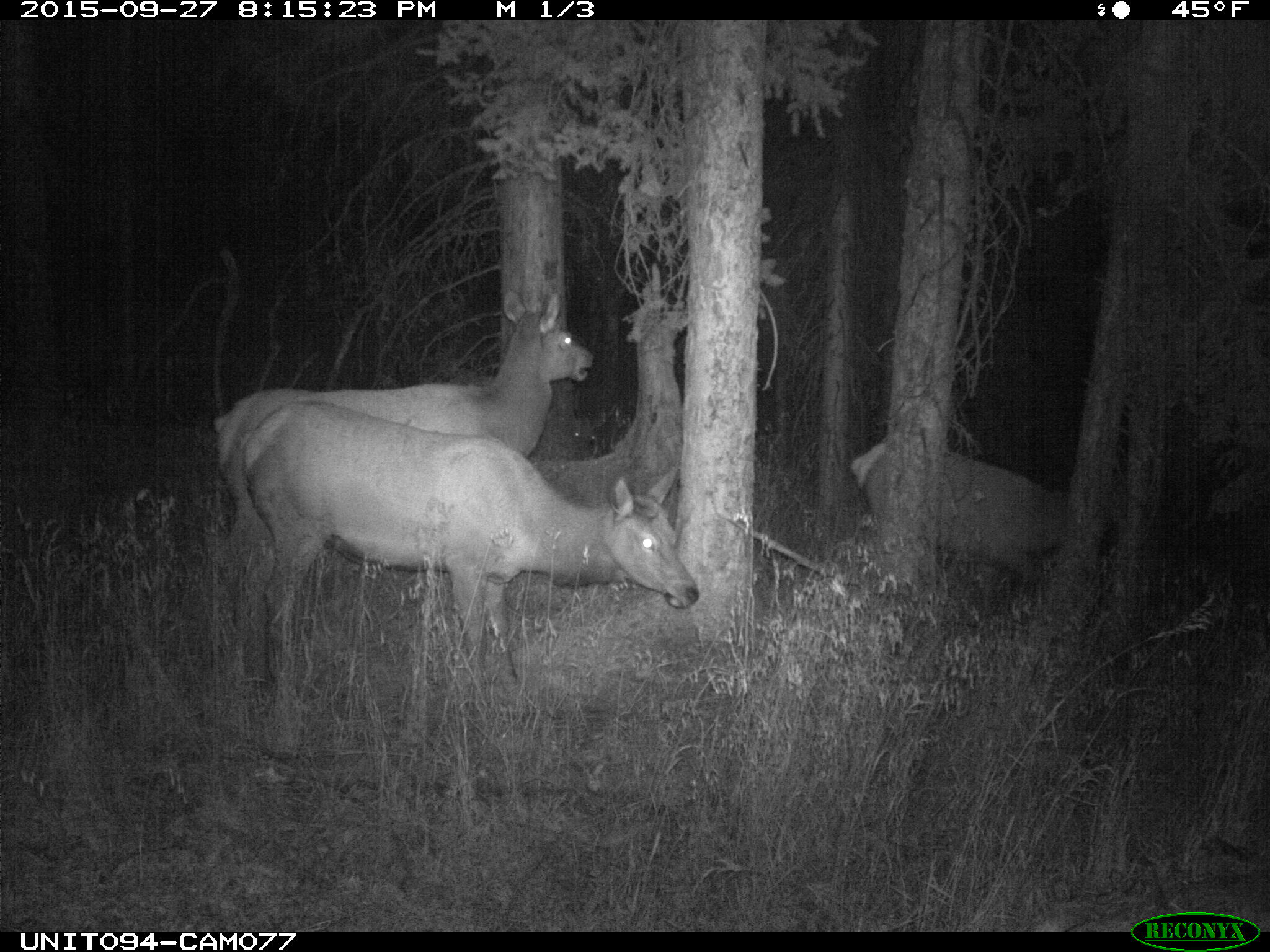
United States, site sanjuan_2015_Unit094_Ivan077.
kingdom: Animalia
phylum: Chordata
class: Mammalia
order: Artiodactyla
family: Cervidae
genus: Cervus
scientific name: Cervus elaphus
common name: red deer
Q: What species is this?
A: Cervus elaphus (red deer).